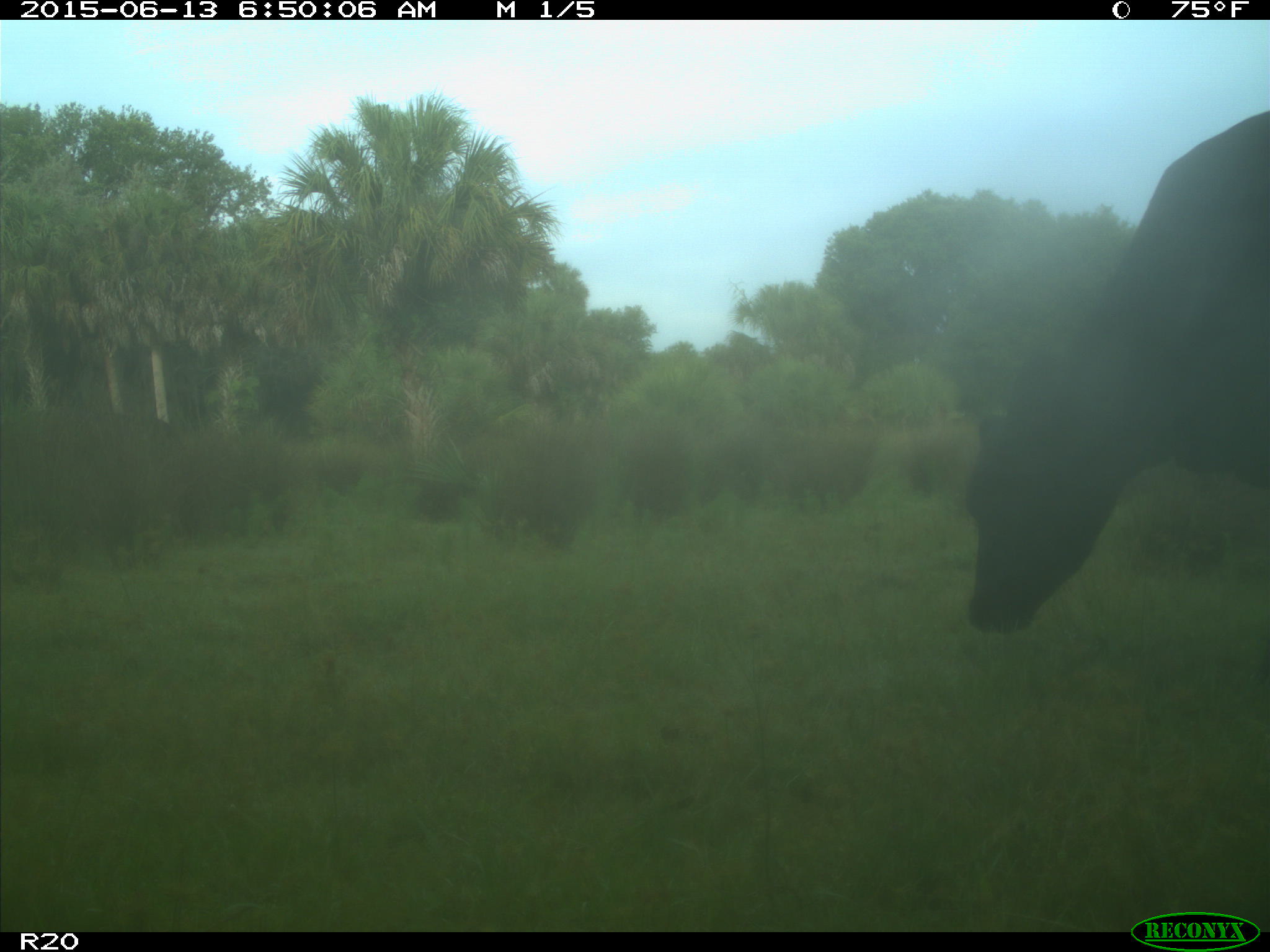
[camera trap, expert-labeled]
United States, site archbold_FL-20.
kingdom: Animalia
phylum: Chordata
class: Mammalia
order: Artiodactyla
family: Bovidae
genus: Bos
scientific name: Bos taurus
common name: domestic cow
Bos taurus (domestic cow).